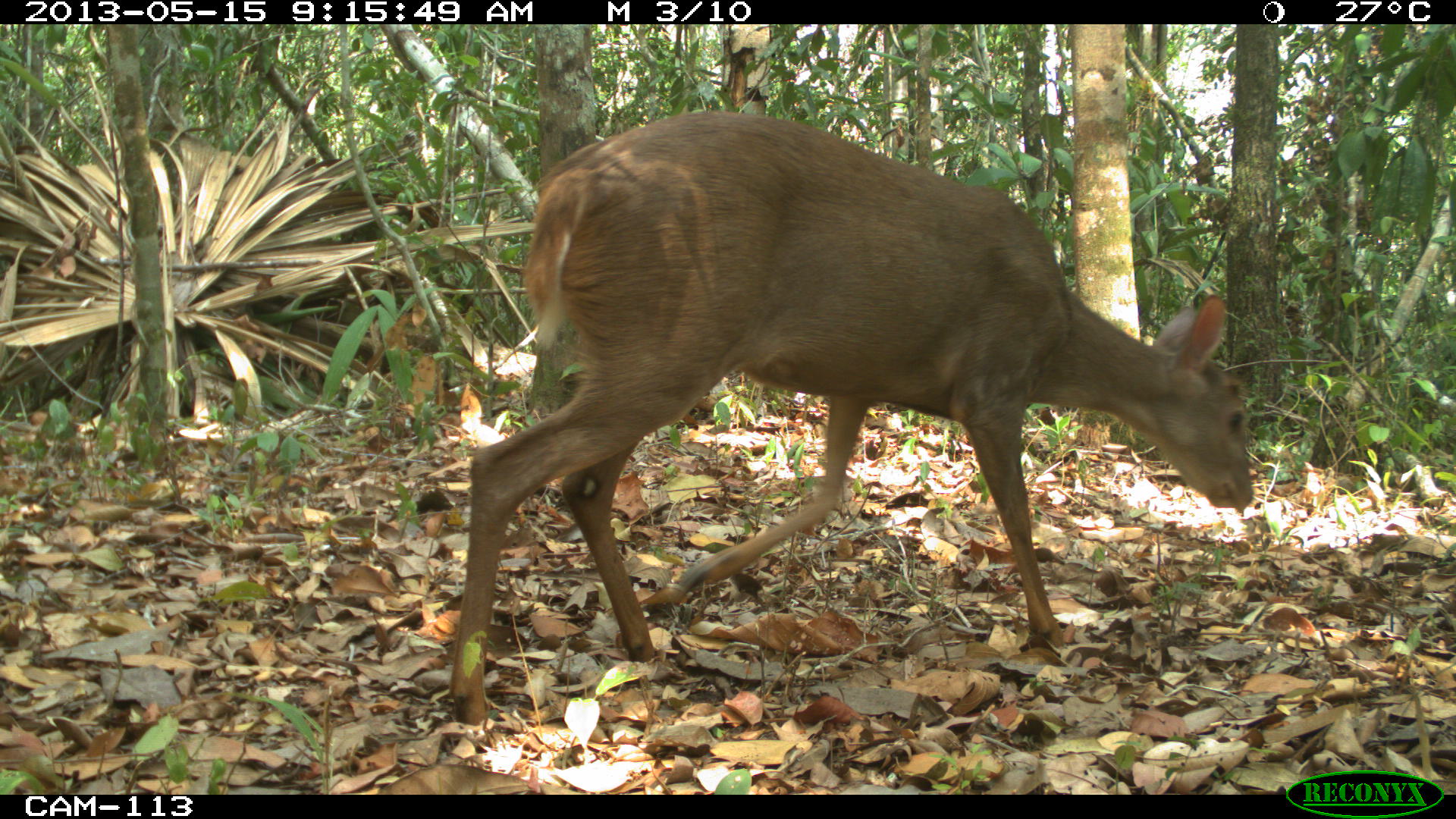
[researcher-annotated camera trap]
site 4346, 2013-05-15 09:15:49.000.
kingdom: Animalia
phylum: Chordata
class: Mammalia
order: Artiodactyla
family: Cervidae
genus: Odocoileus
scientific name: Odocoileus pandora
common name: yucatán brown brocket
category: mazama pandora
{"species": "mazama pandora (yucatán brown brocket) (Odocoileus pandora)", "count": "1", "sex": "female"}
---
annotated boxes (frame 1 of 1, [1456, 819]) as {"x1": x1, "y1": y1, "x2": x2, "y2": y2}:
mazama pandora: {"x1": 446, "y1": 110, "x2": 1254, "y2": 721}